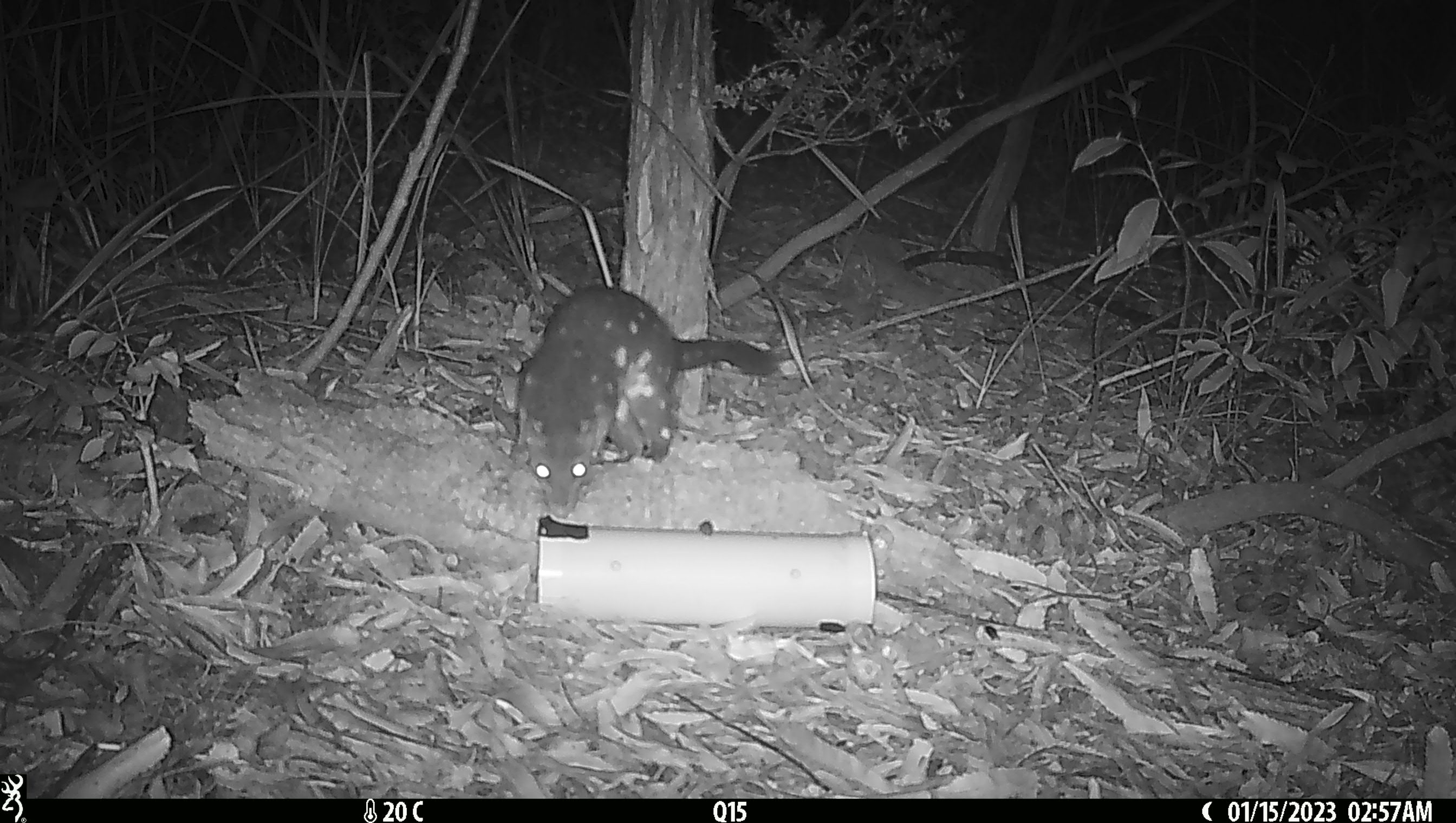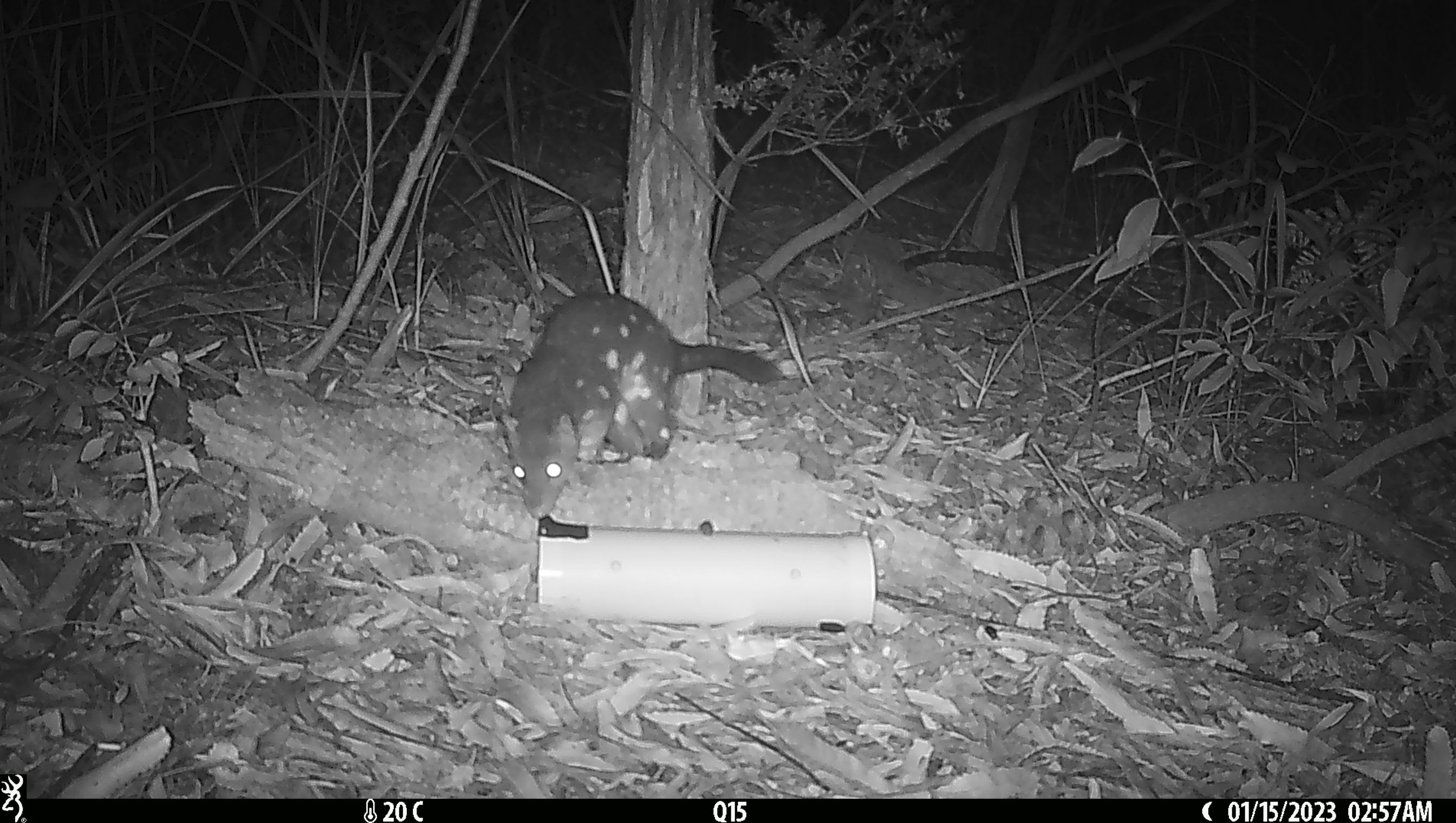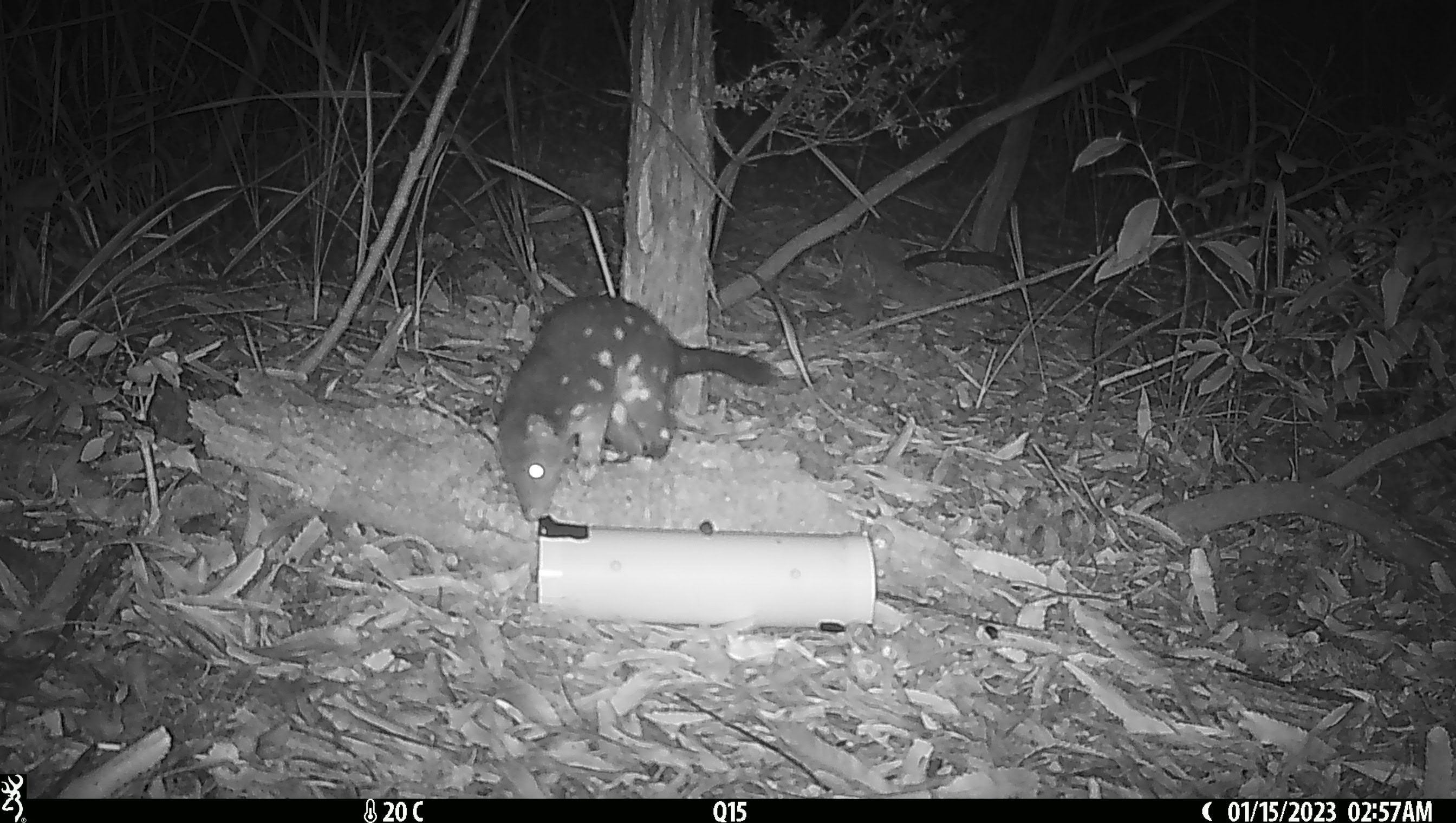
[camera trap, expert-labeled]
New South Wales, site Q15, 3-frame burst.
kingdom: Animalia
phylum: Chordata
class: Mammalia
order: Dasyuromorphia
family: Dasyuridae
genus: Dasyurus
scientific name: Dasyurus maculatus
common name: spotted-tailed quoll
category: quoll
Quoll (spotted-tailed quoll) (Dasyurus maculatus).